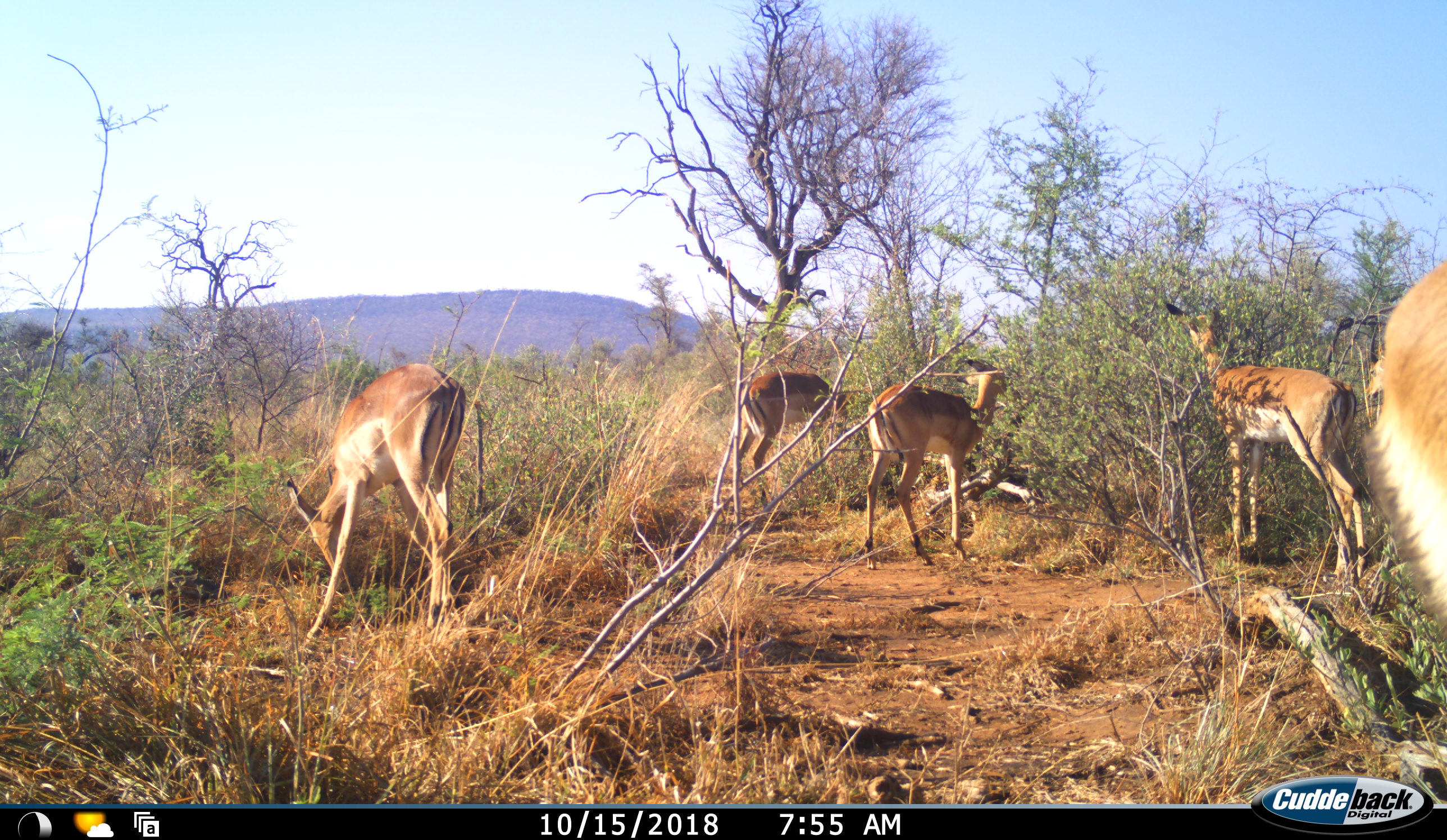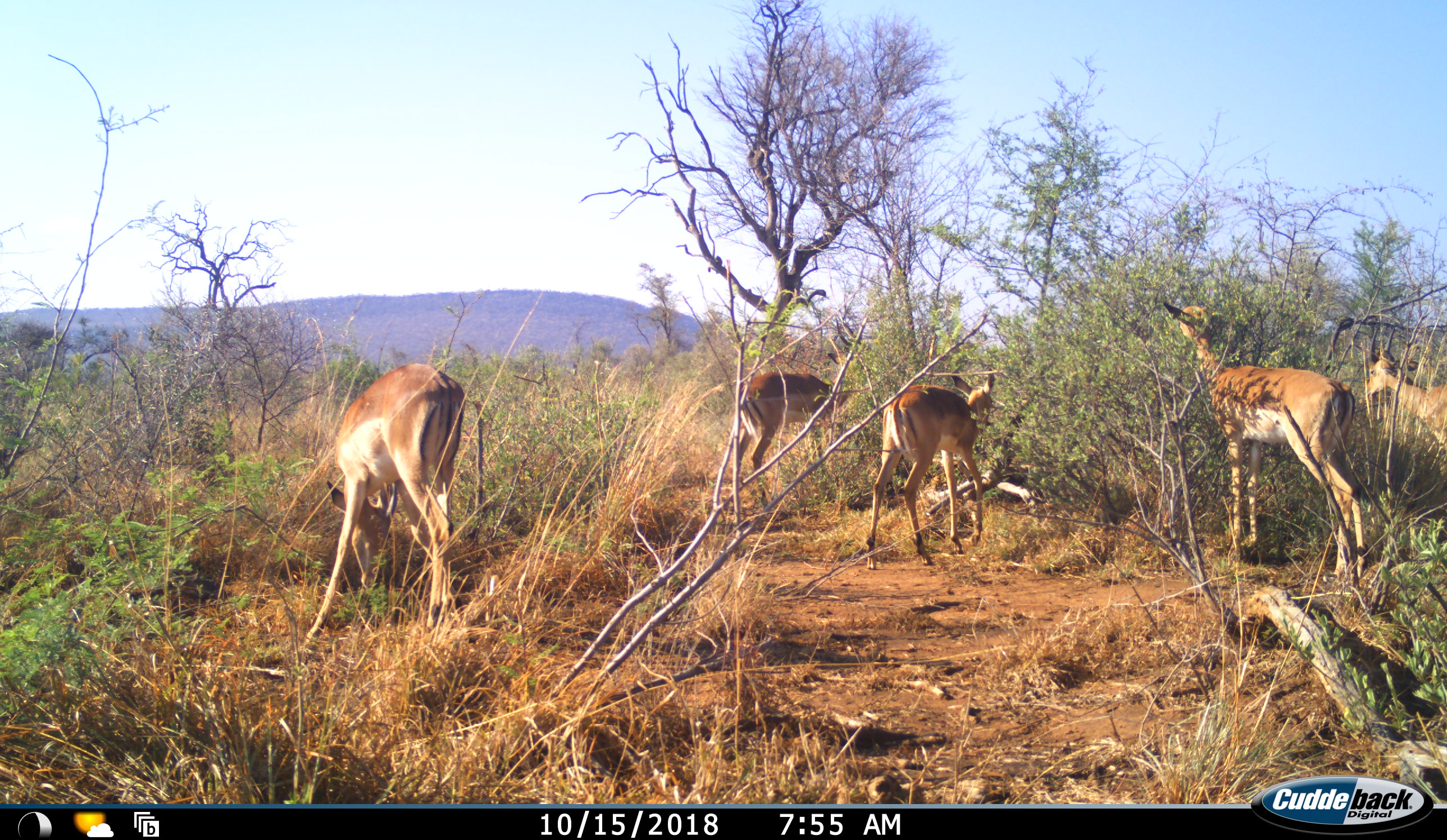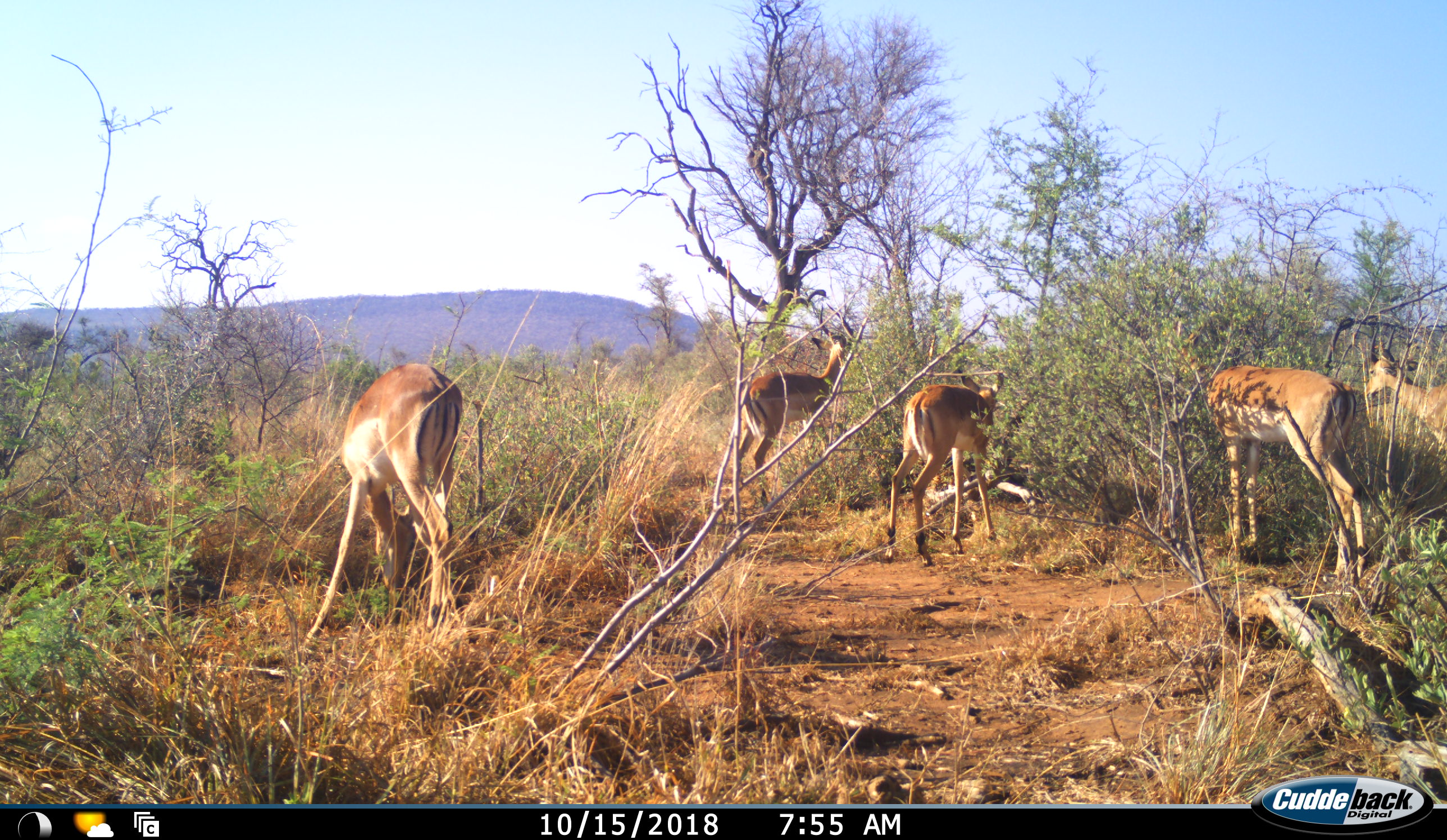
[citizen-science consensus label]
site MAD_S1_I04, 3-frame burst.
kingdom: Animalia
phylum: Chordata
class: Mammalia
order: Artiodactyla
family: Bovidae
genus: Aepyceros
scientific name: Aepyceros melampus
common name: impala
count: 5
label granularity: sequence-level